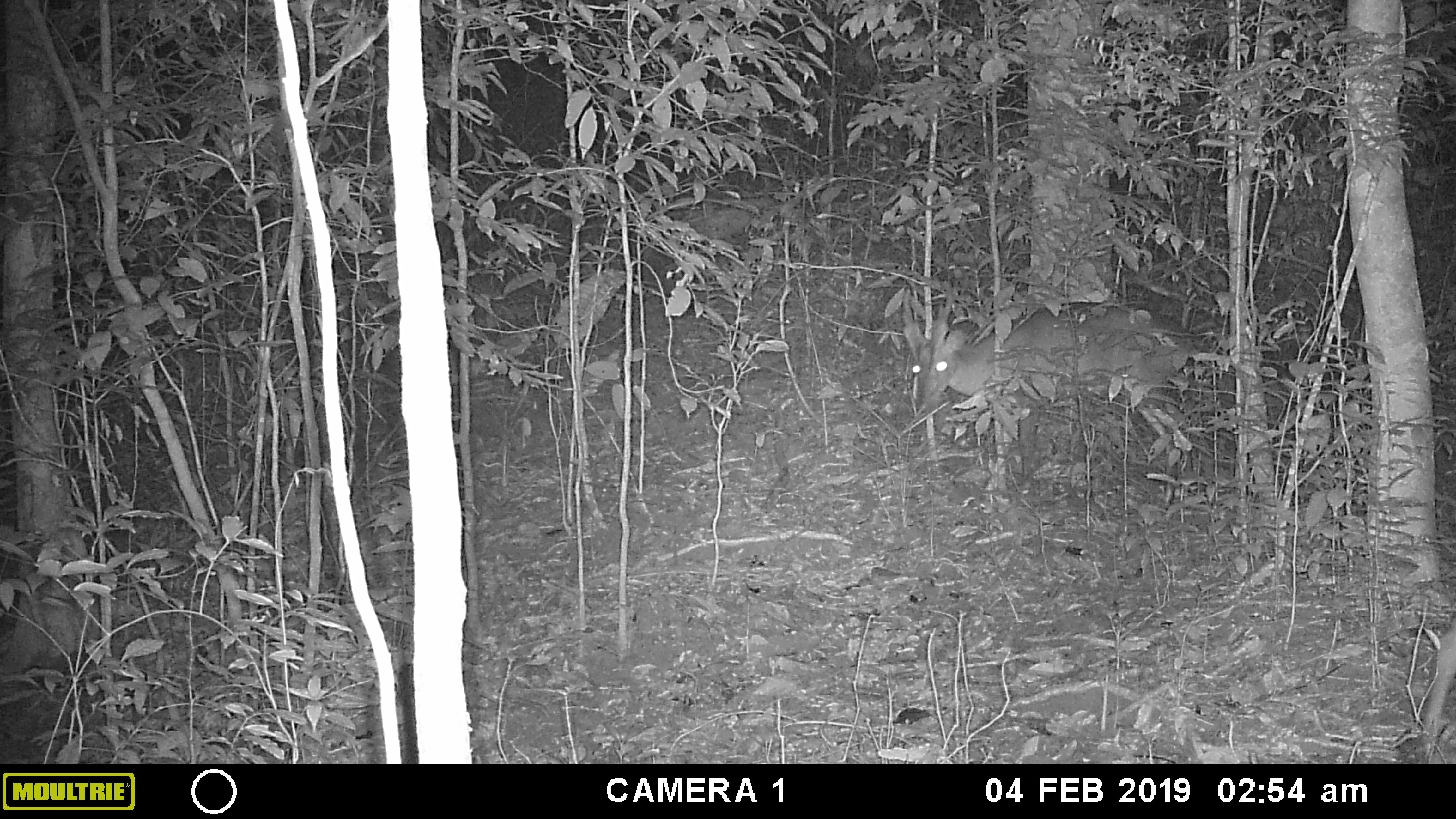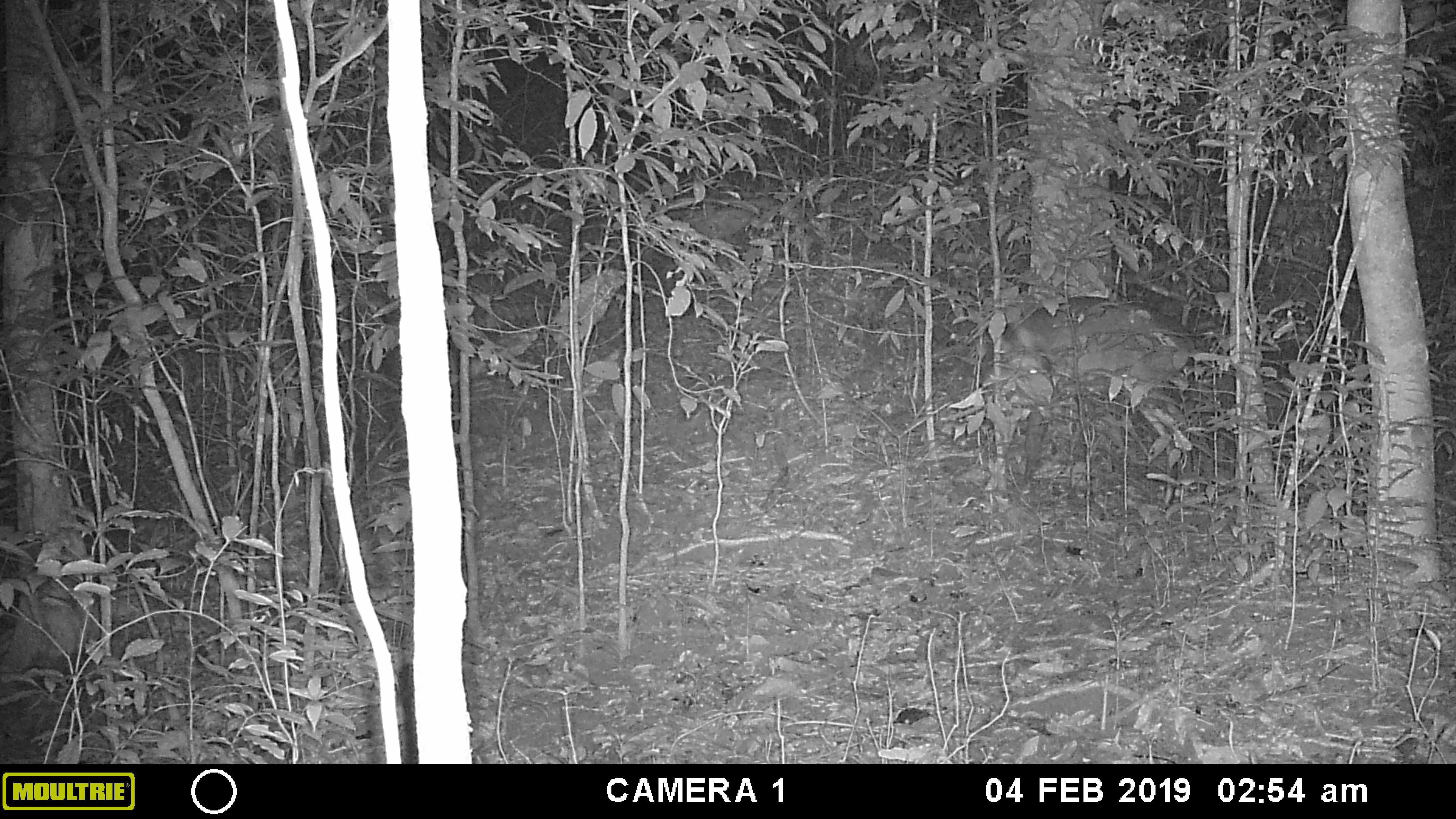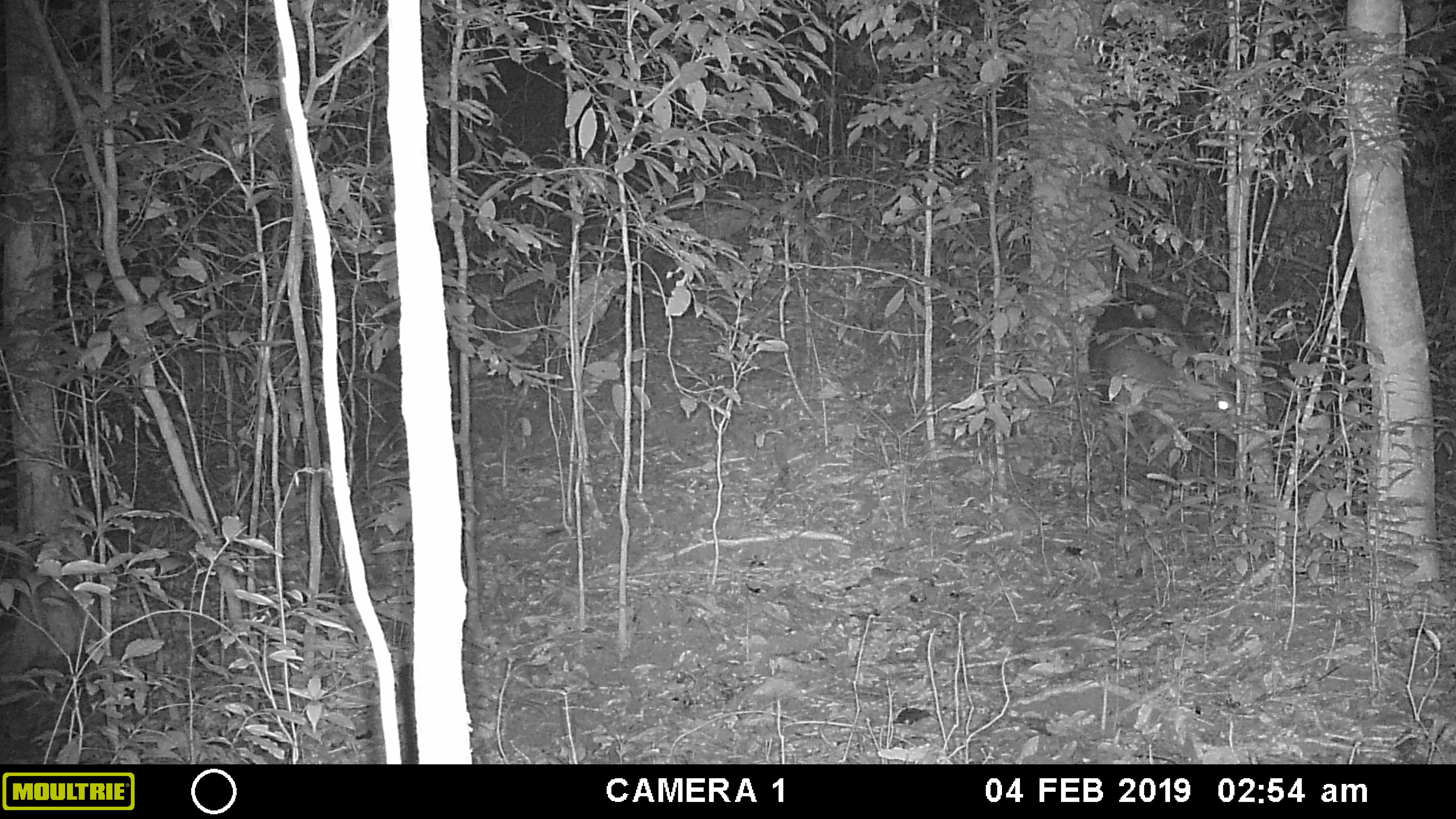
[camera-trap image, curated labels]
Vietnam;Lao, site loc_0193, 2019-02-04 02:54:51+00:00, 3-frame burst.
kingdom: Animalia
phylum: Chordata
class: Mammalia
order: Artiodactyla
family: Cervidae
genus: Muntiacus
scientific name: Muntiacus vuquangensis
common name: large-antlered muntjac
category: large antlered muntjac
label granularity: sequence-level